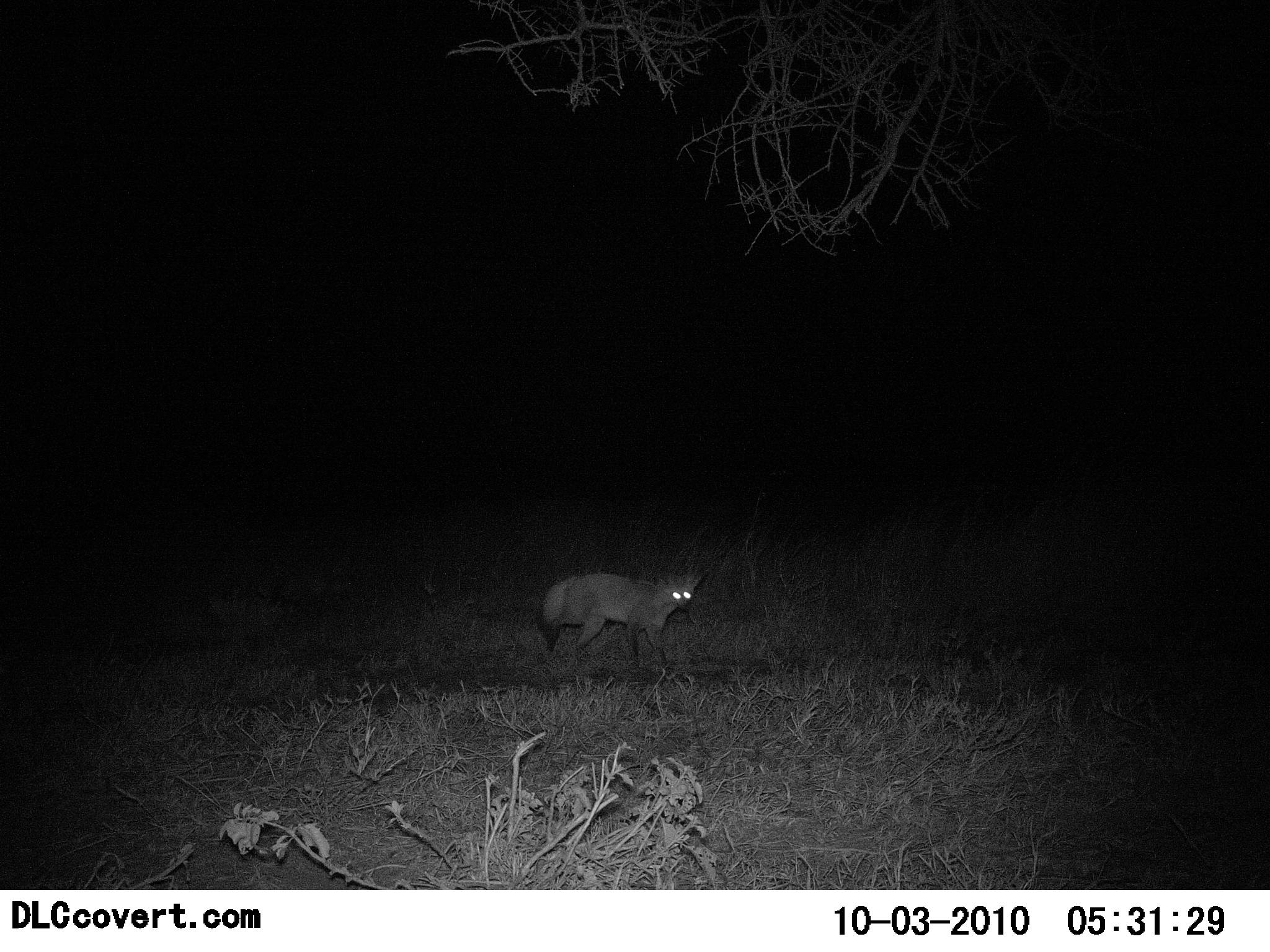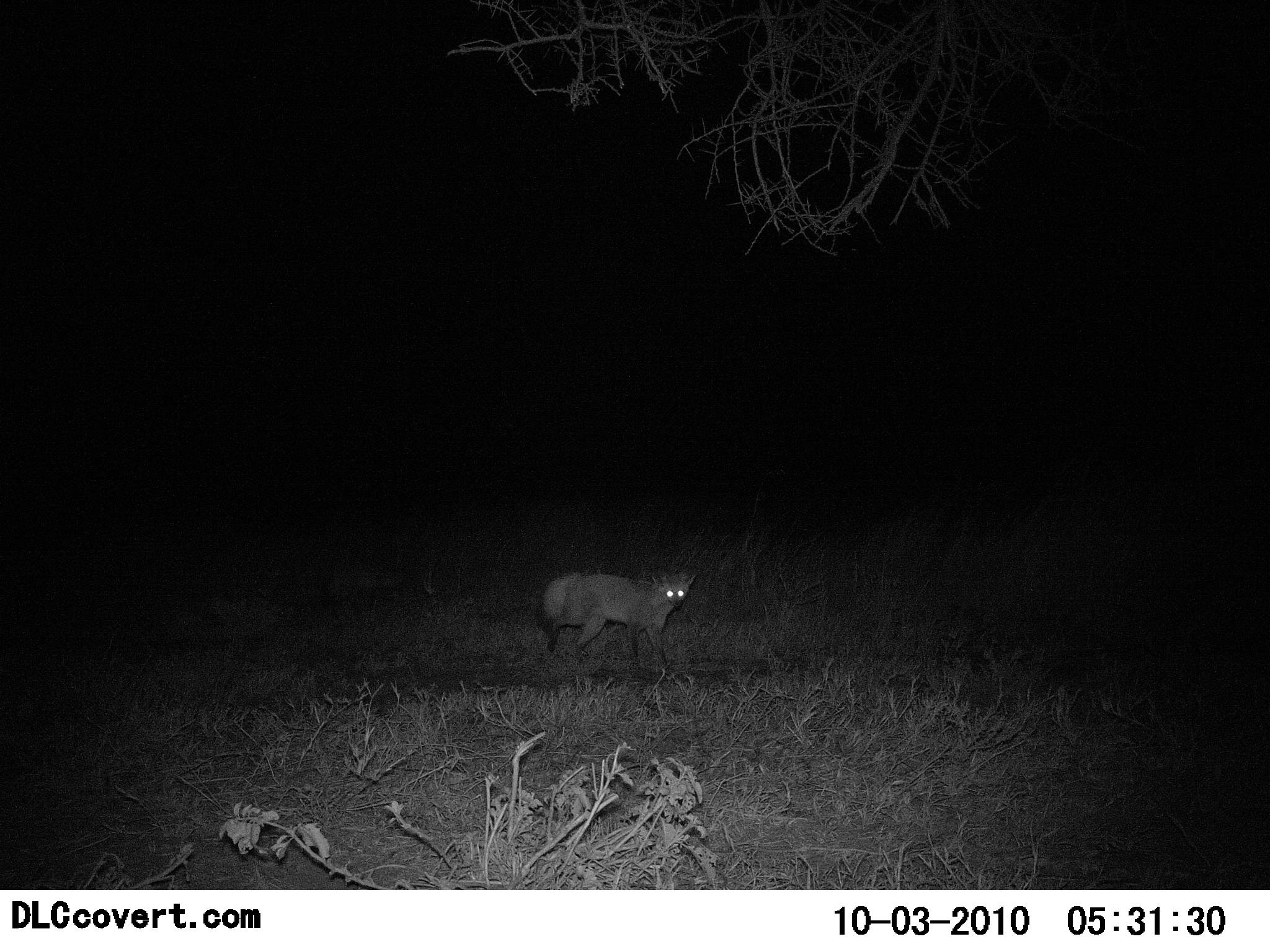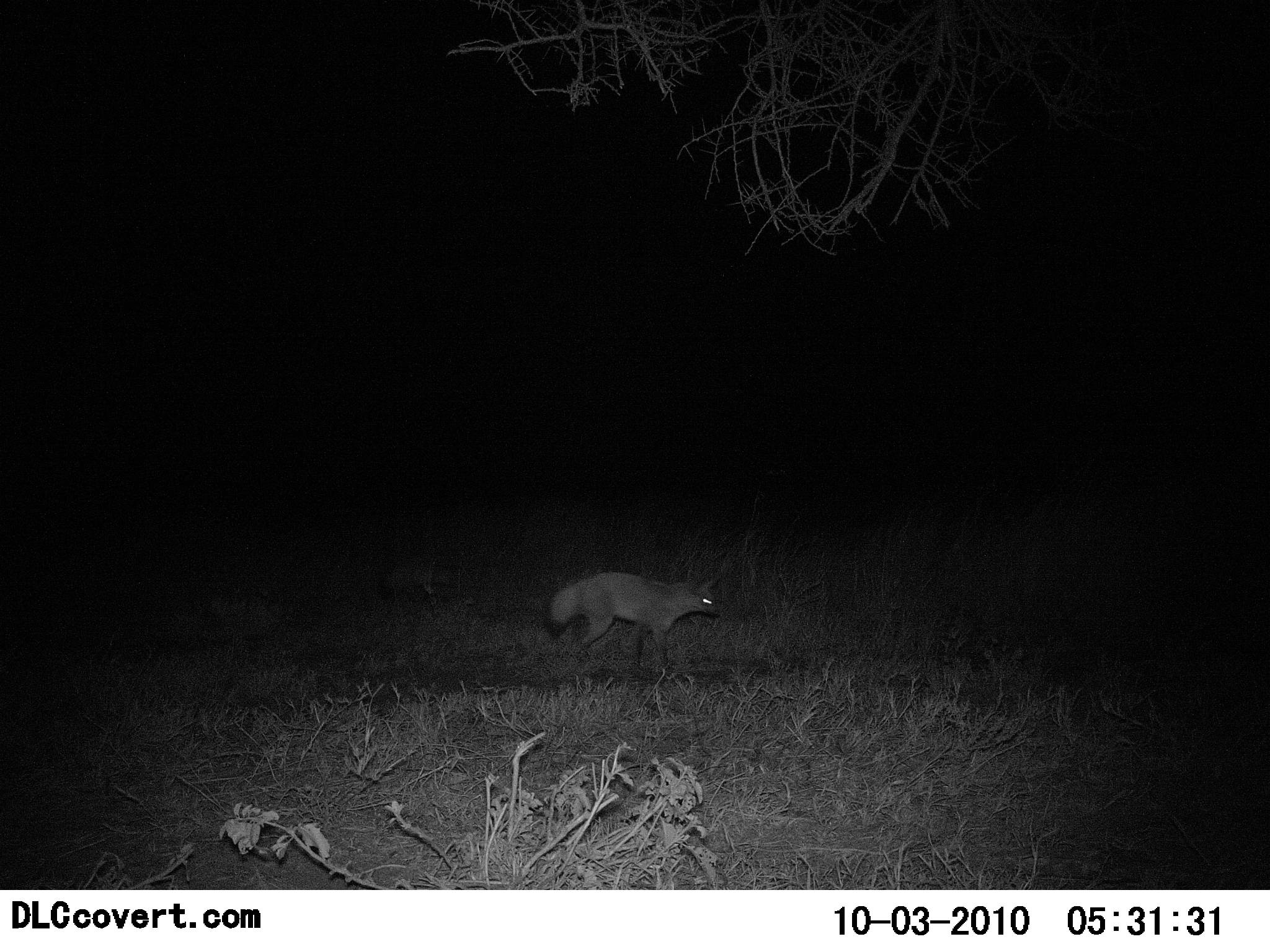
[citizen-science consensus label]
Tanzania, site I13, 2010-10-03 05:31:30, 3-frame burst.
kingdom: Animalia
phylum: Chordata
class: Mammalia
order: Carnivora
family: Canidae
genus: Otocyon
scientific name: Otocyon megalotis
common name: bat-eared fox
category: batearedfox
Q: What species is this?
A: Batearedfox (bat-eared fox) (Otocyon megalotis).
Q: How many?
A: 1.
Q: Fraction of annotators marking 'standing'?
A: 33%.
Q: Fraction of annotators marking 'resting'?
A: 0%.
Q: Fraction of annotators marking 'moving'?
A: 87%.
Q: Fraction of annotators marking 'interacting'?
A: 0%.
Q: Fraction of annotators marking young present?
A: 7%.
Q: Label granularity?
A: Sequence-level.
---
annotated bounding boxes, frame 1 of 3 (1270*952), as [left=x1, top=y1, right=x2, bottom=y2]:
animal: [left=536, top=570, right=704, bottom=665]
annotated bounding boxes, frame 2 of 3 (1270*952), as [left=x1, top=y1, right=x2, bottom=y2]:
animal: [left=538, top=570, right=698, bottom=667]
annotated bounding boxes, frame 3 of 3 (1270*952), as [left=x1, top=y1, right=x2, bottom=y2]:
animal: [left=548, top=571, right=722, bottom=669]